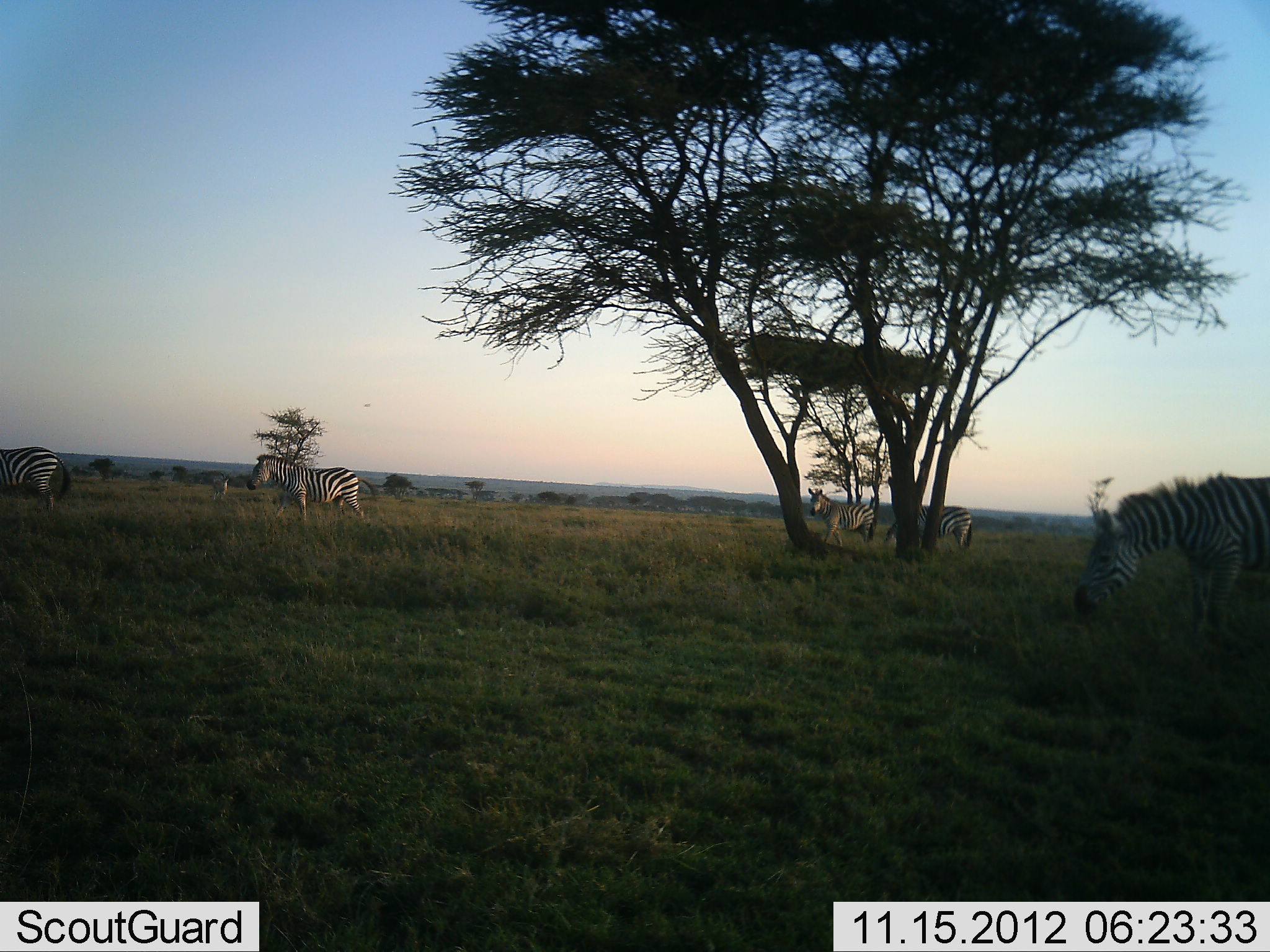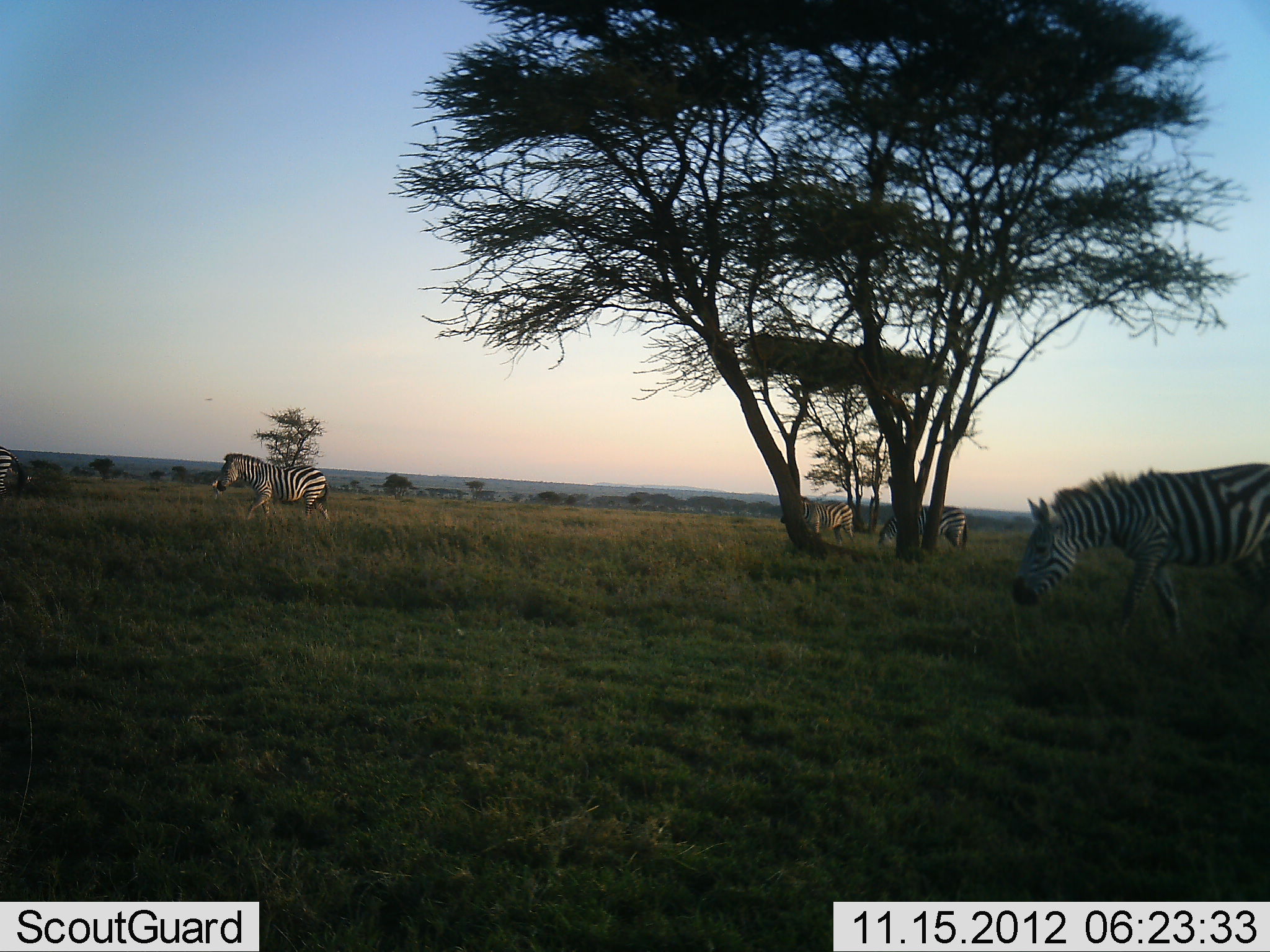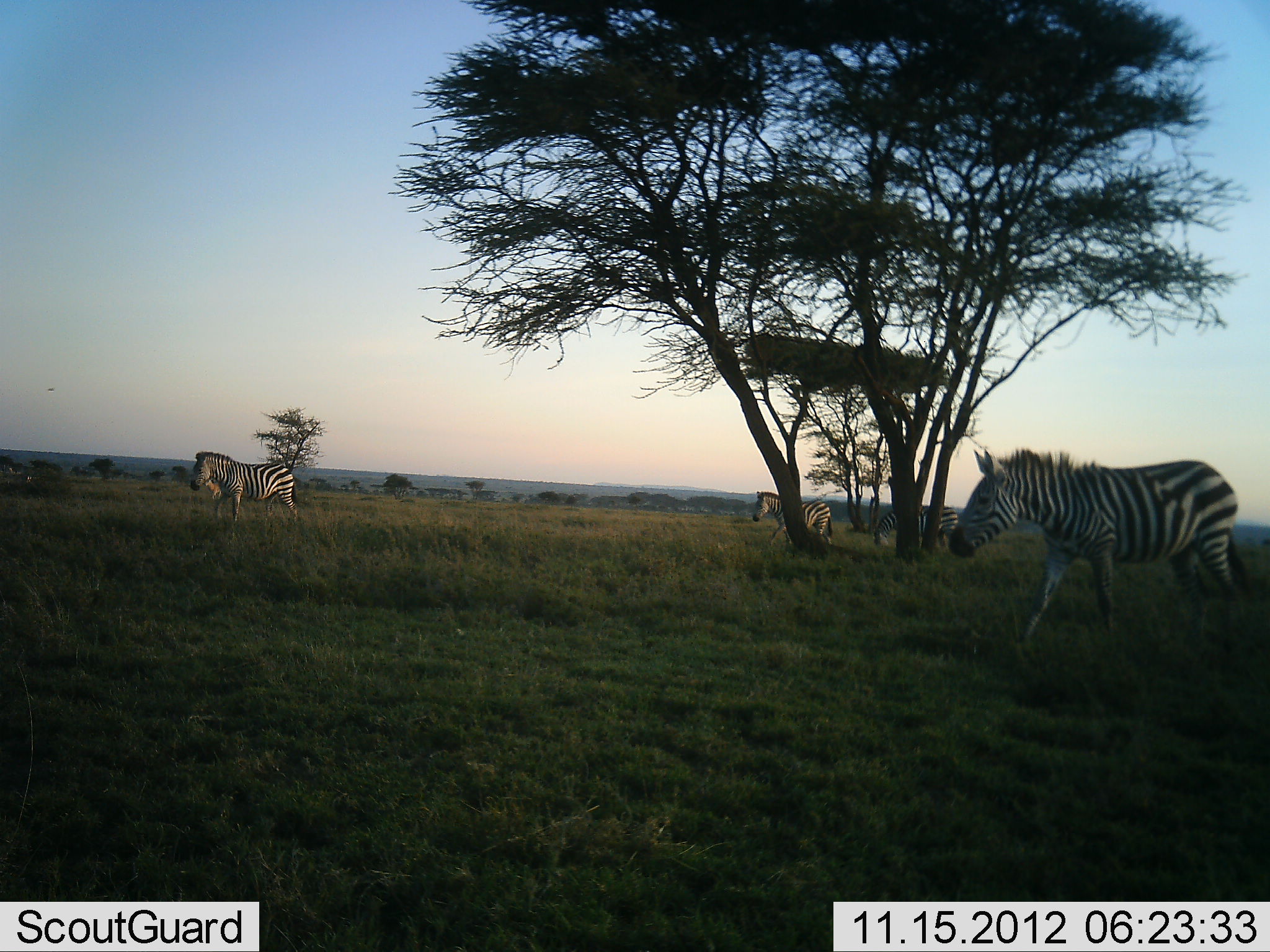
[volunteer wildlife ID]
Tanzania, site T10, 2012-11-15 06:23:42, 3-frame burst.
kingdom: Animalia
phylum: Chordata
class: Mammalia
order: Perissodactyla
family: Equidae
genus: Equus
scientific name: Equus quagga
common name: plains zebra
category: zebra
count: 5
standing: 0%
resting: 0%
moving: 91%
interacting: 0%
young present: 0%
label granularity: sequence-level